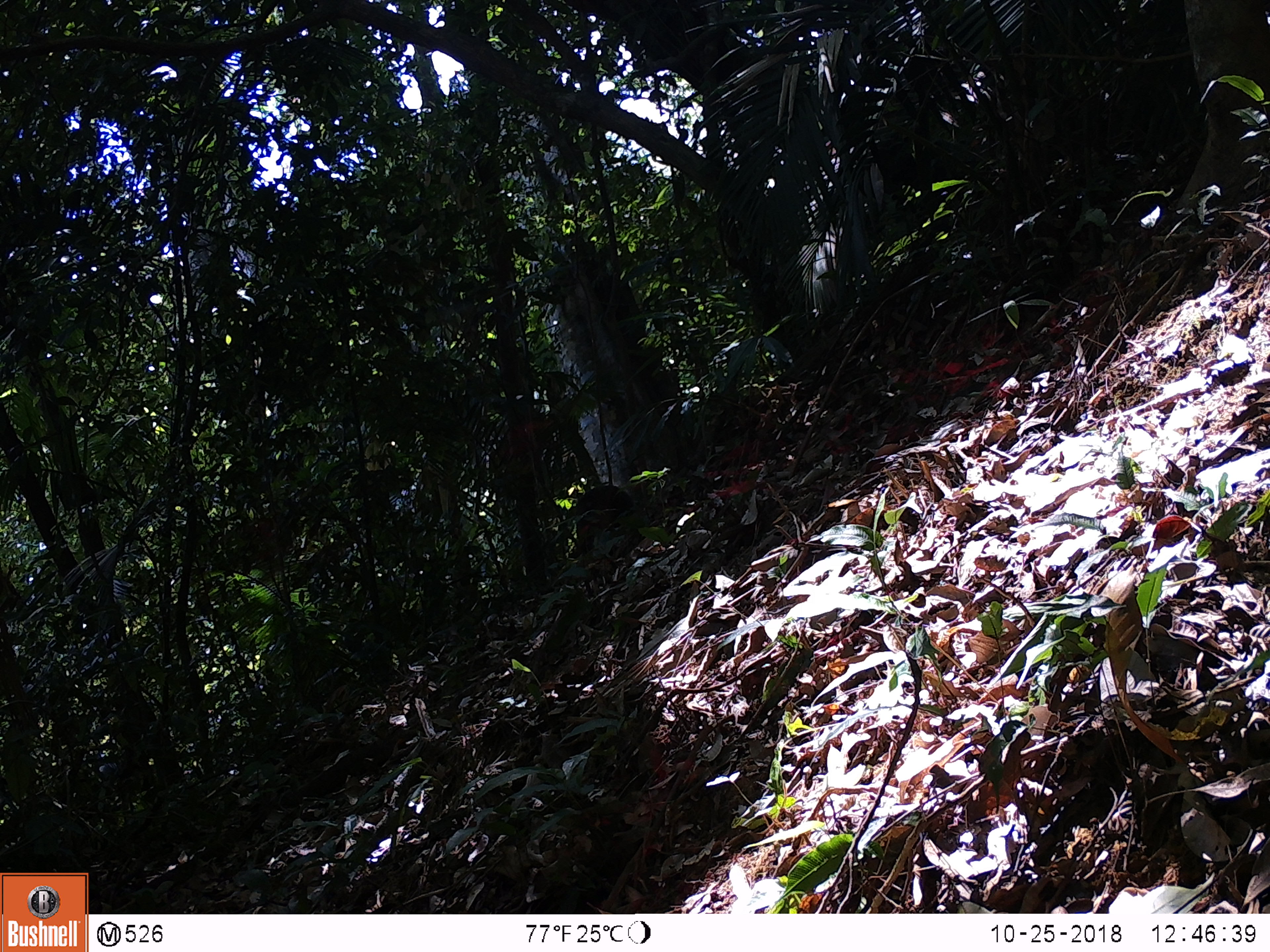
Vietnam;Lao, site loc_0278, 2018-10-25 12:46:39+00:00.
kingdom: Animalia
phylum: Chordata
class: Mammalia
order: Primates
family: Cercopithecidae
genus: Macaca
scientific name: Macaca arctoides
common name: stump-tailed macaque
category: stump tailed macaque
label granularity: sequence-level